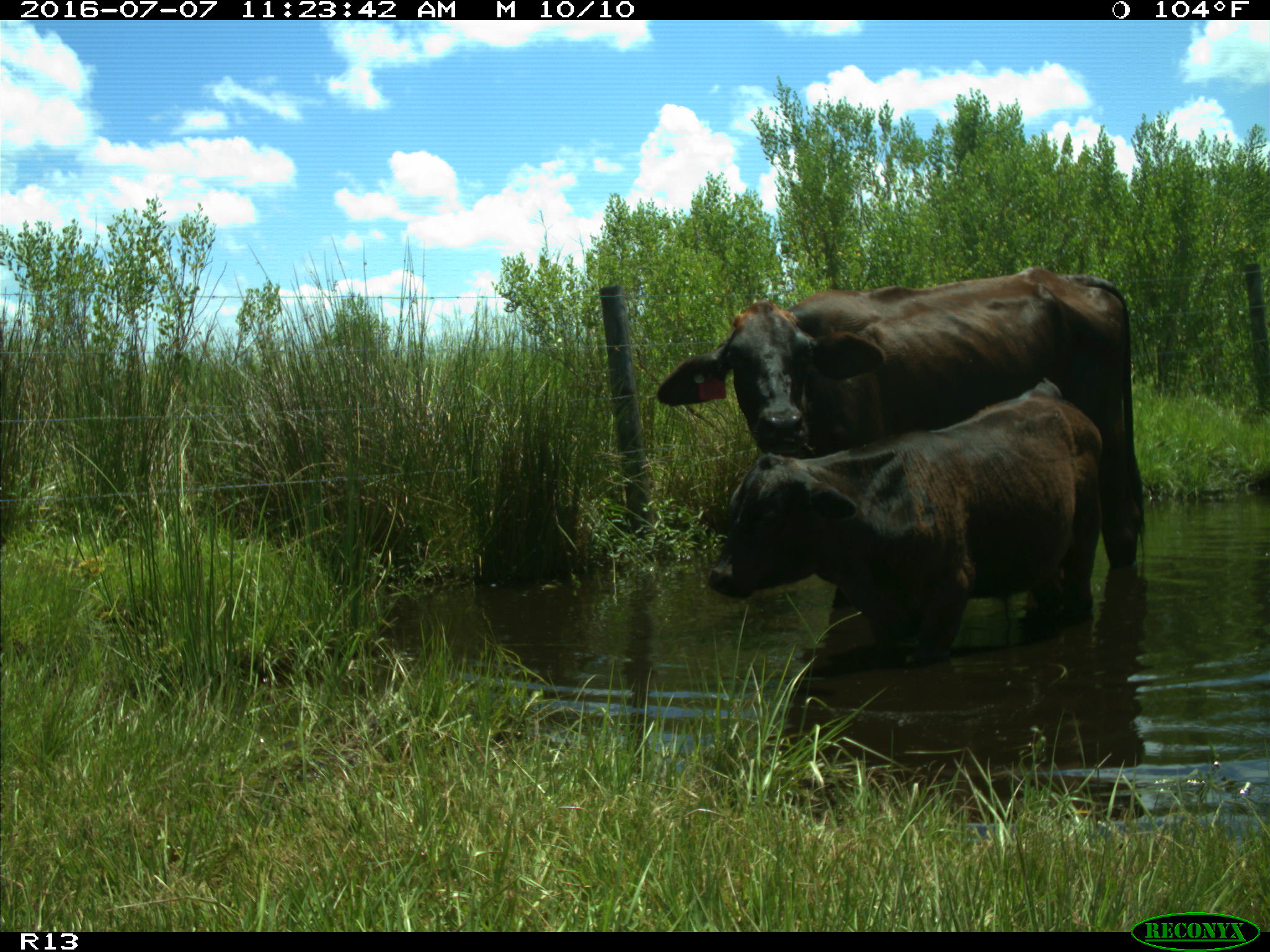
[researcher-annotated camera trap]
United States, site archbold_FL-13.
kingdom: Animalia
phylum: Chordata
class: Mammalia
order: Artiodactyla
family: Bovidae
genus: Bos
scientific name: Bos taurus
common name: domestic cow